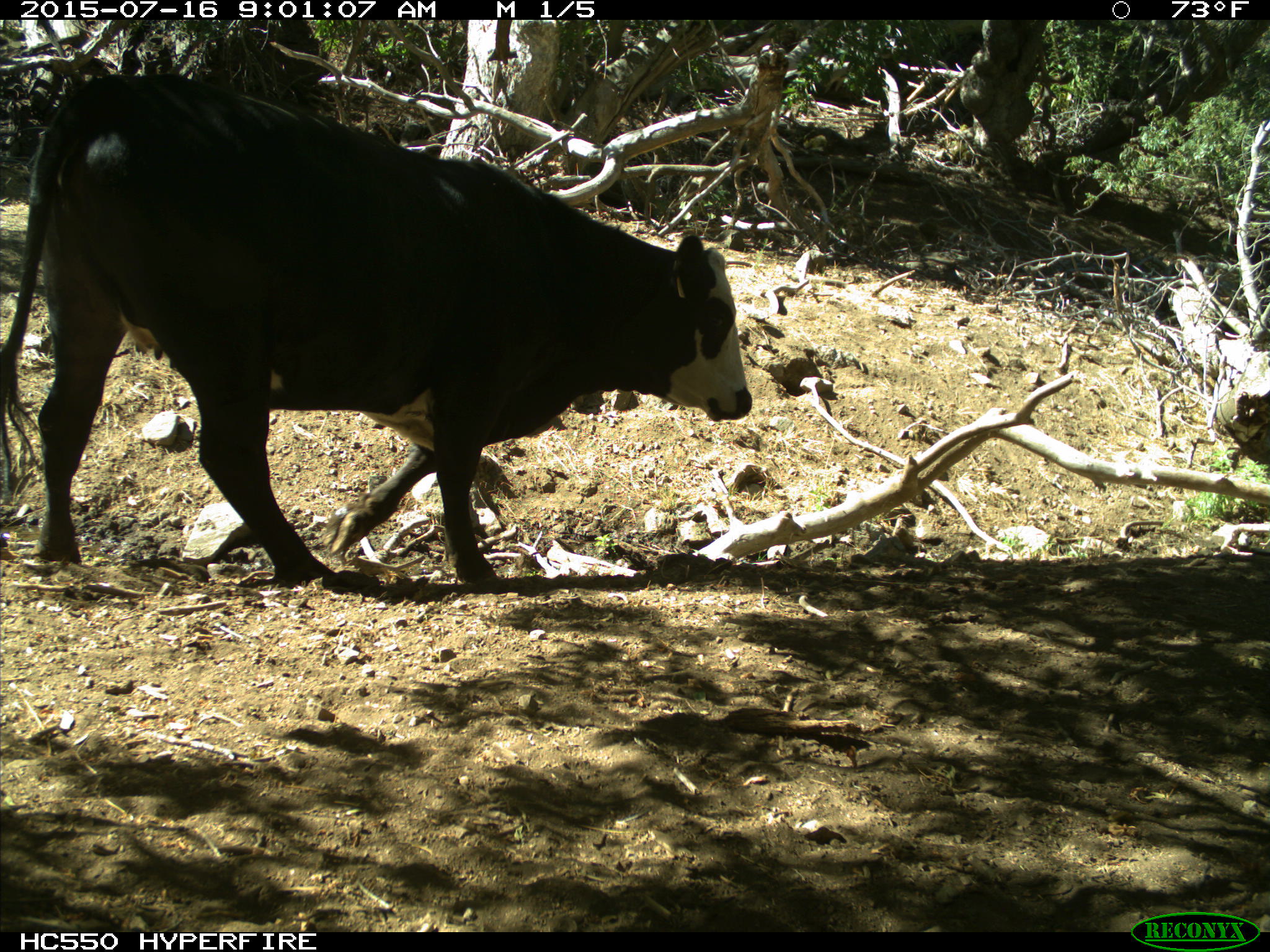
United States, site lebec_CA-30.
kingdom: Animalia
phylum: Chordata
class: Mammalia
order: Artiodactyla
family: Bovidae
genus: Bos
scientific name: Bos taurus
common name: domestic cow